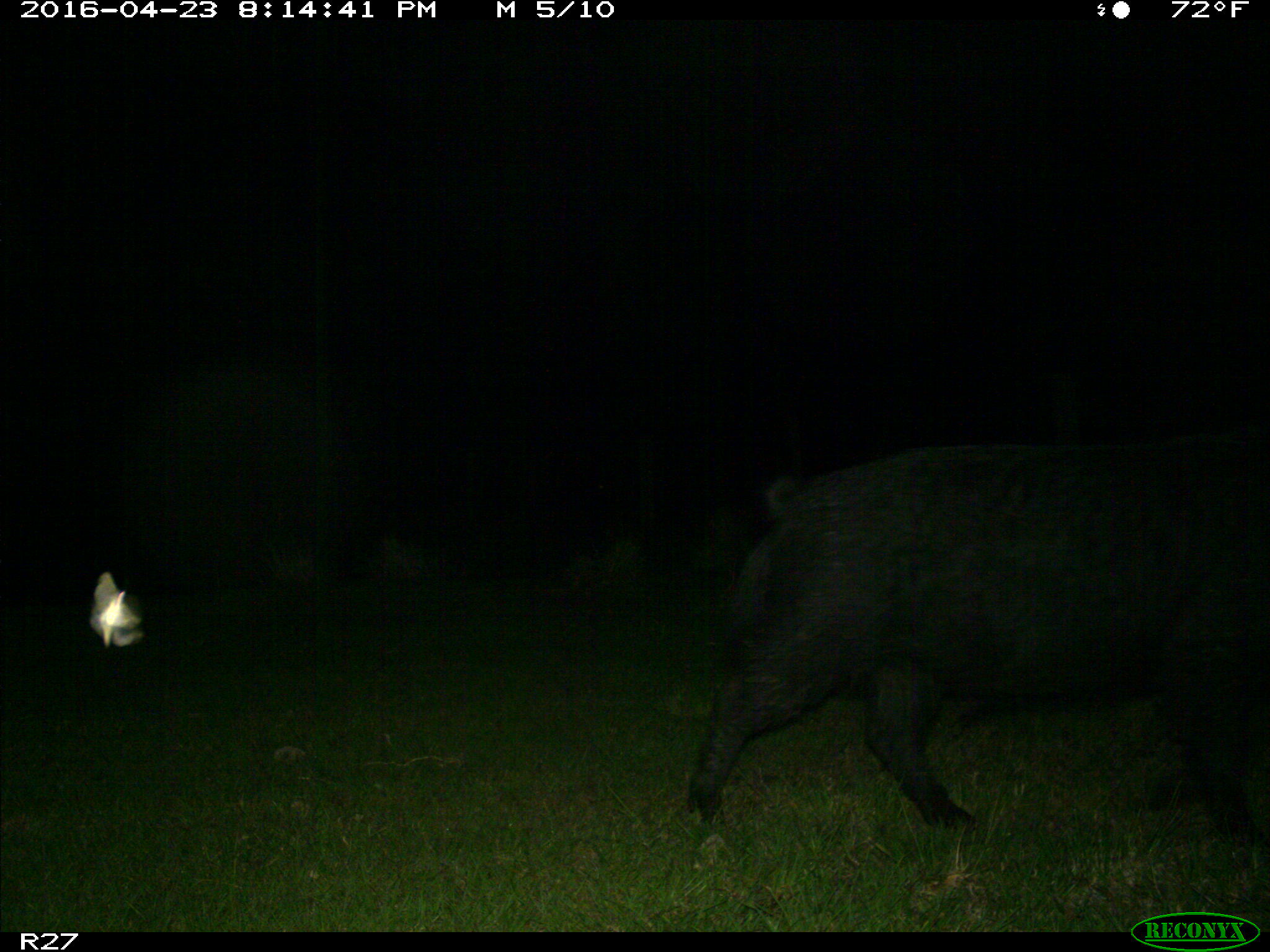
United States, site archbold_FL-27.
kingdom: Animalia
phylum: Chordata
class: Mammalia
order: Artiodactyla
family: Suidae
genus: Sus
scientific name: Sus scrofa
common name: wild boar